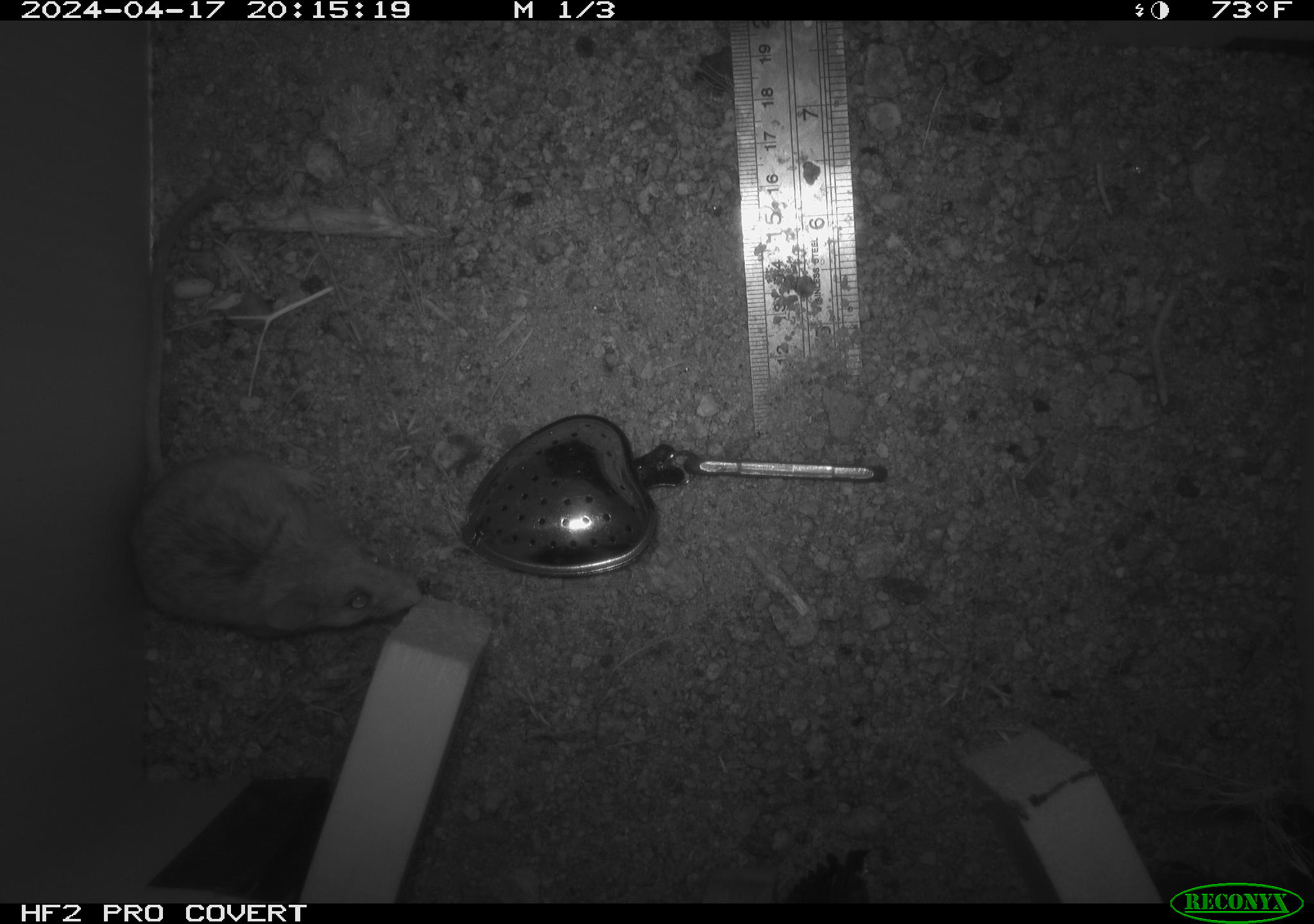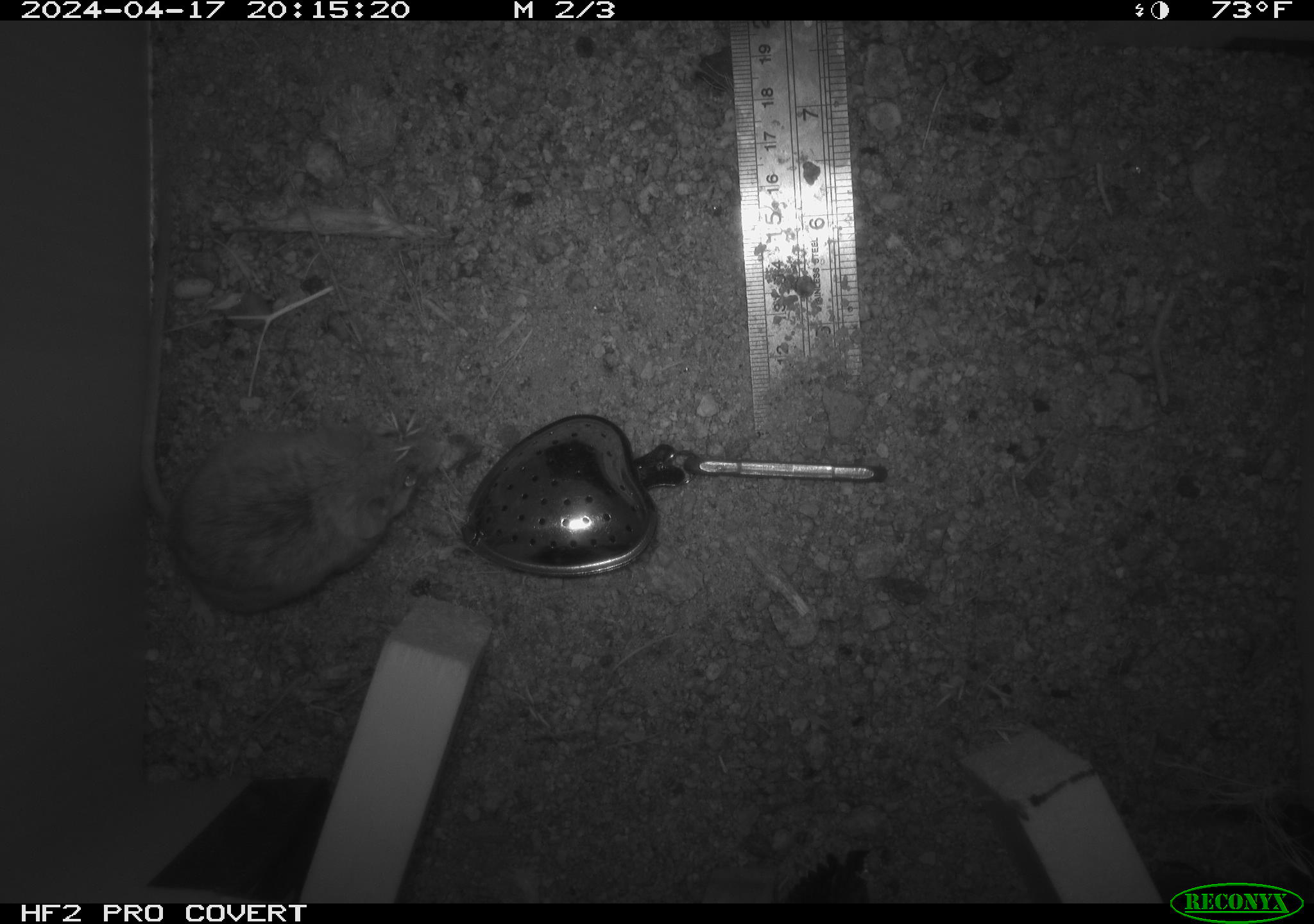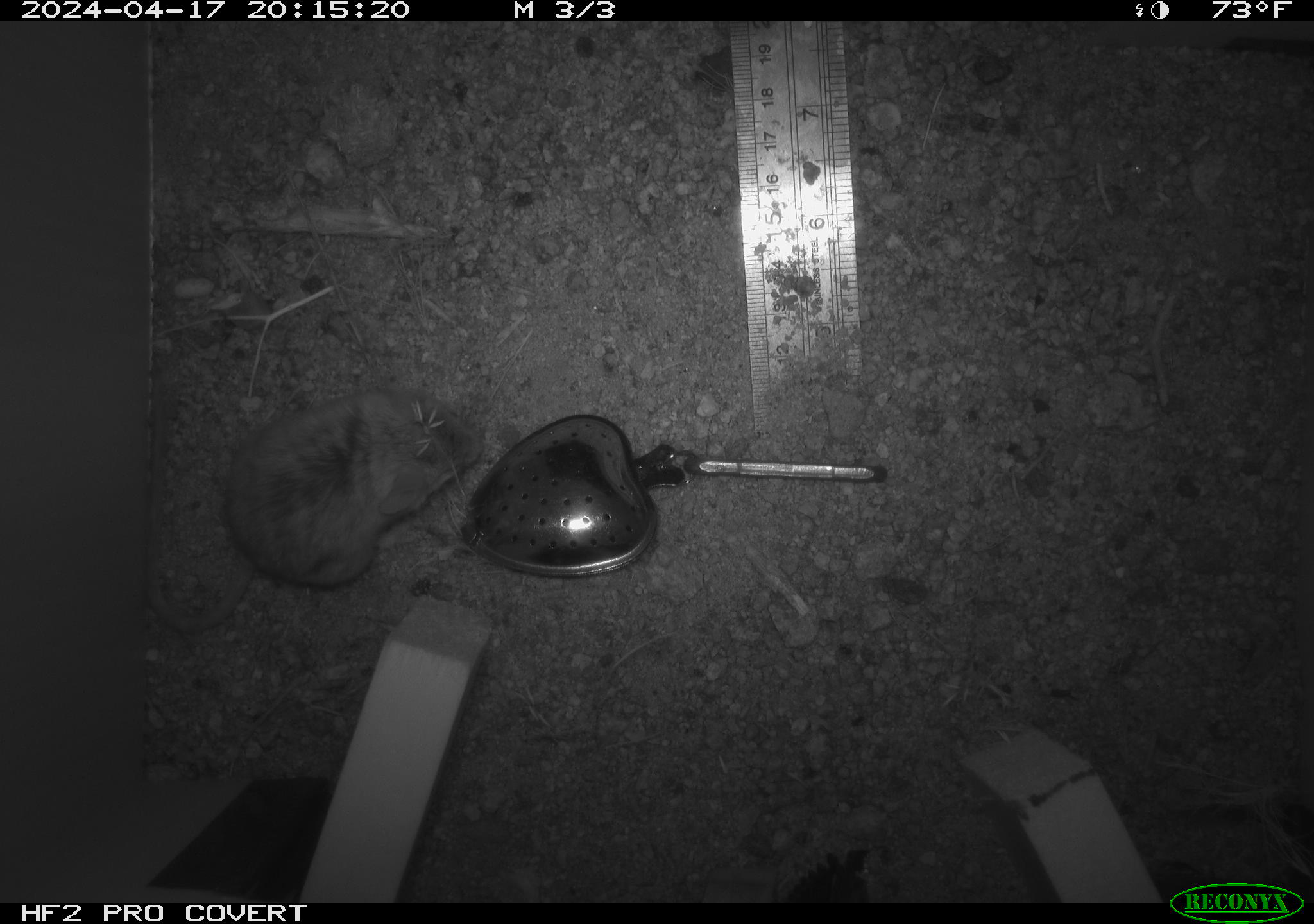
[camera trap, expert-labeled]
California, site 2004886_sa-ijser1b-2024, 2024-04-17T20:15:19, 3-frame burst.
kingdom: Animalia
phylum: Chordata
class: Mammalia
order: Rodentia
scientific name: Rodentia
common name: mouse species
Mouse species (Rodentia).